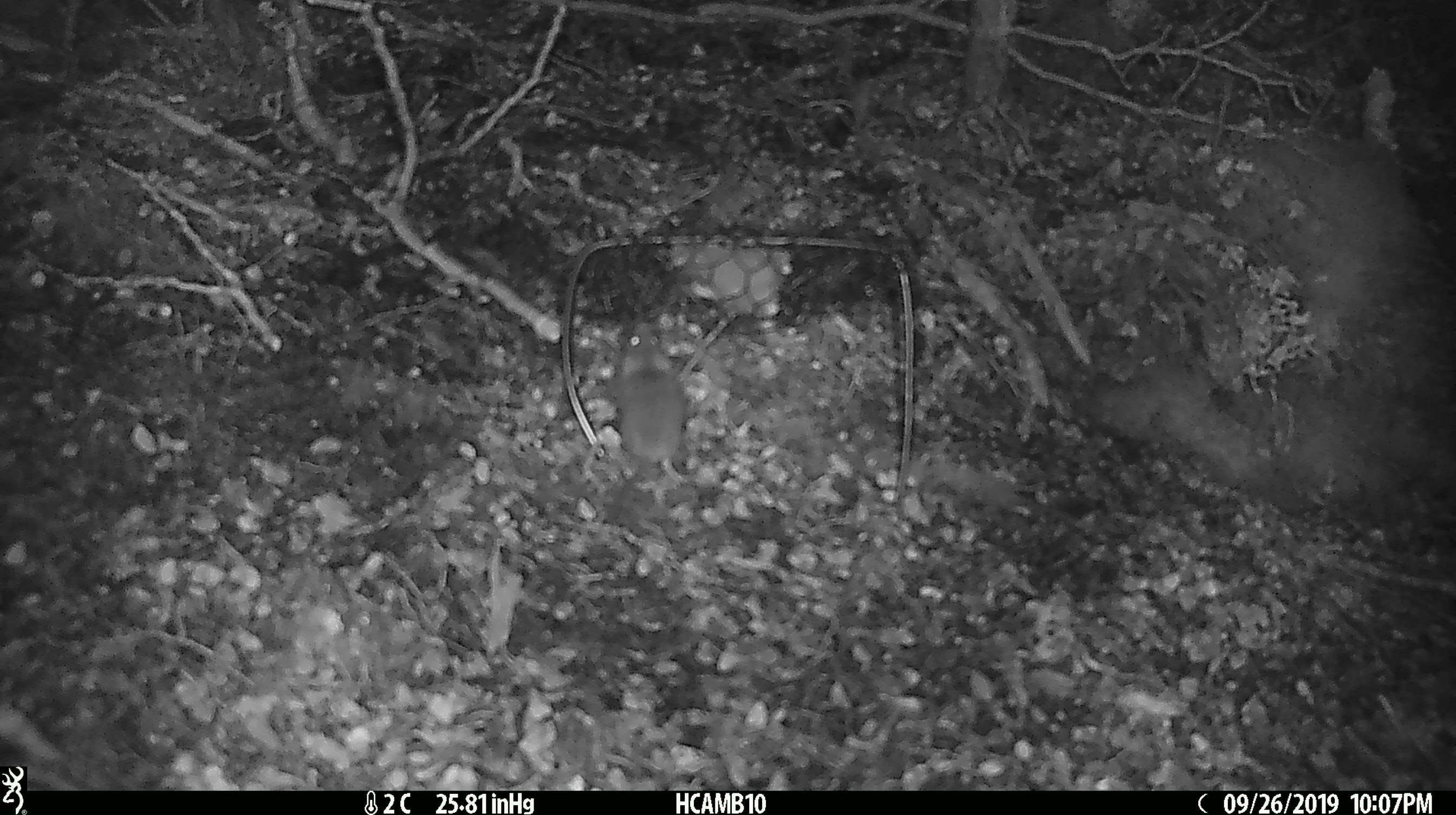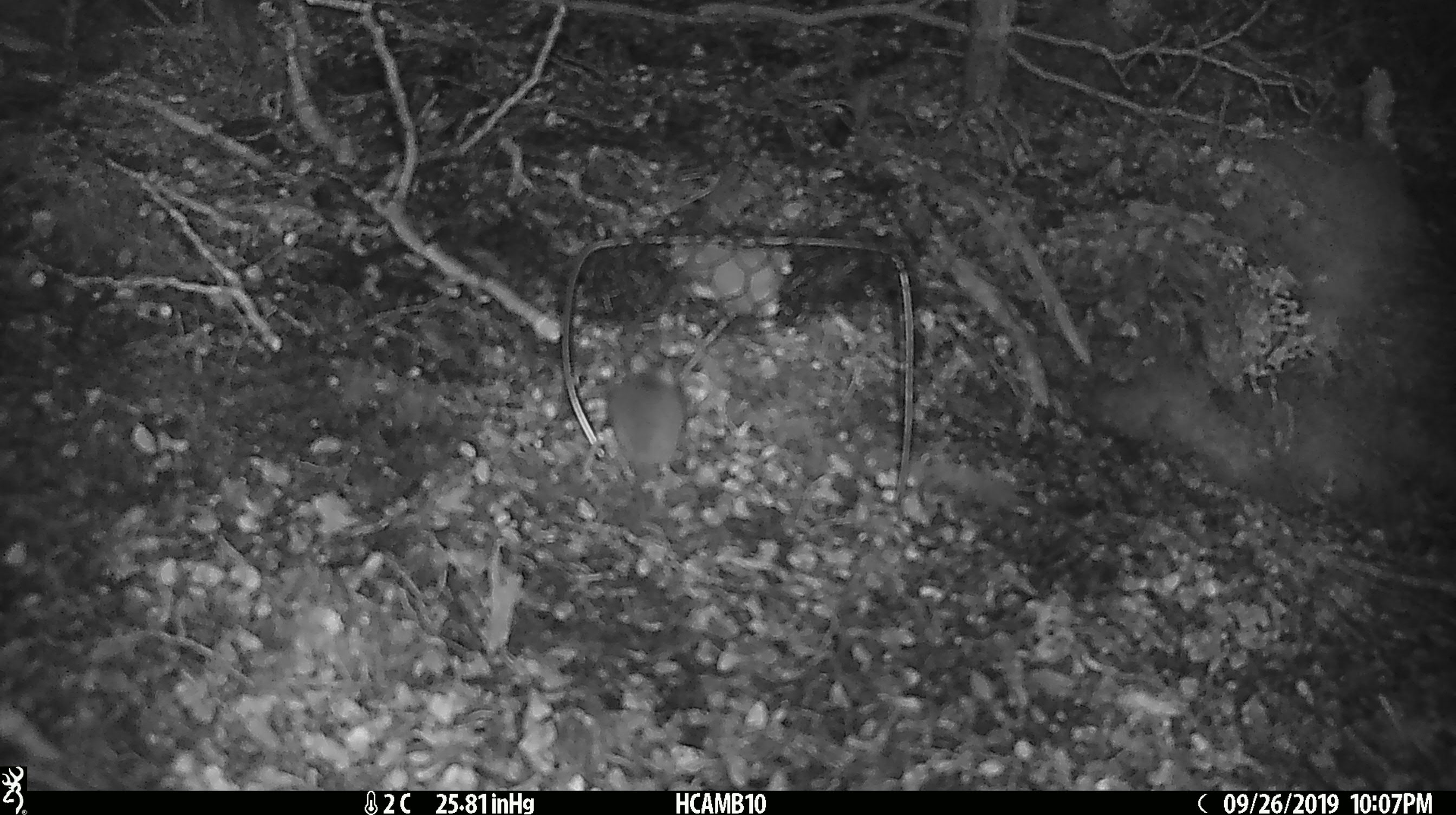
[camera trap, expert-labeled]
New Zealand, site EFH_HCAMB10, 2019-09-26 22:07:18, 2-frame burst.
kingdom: Animalia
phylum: Chordata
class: Mammalia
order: Rodentia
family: Muridae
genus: Mus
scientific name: Mus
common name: mouse